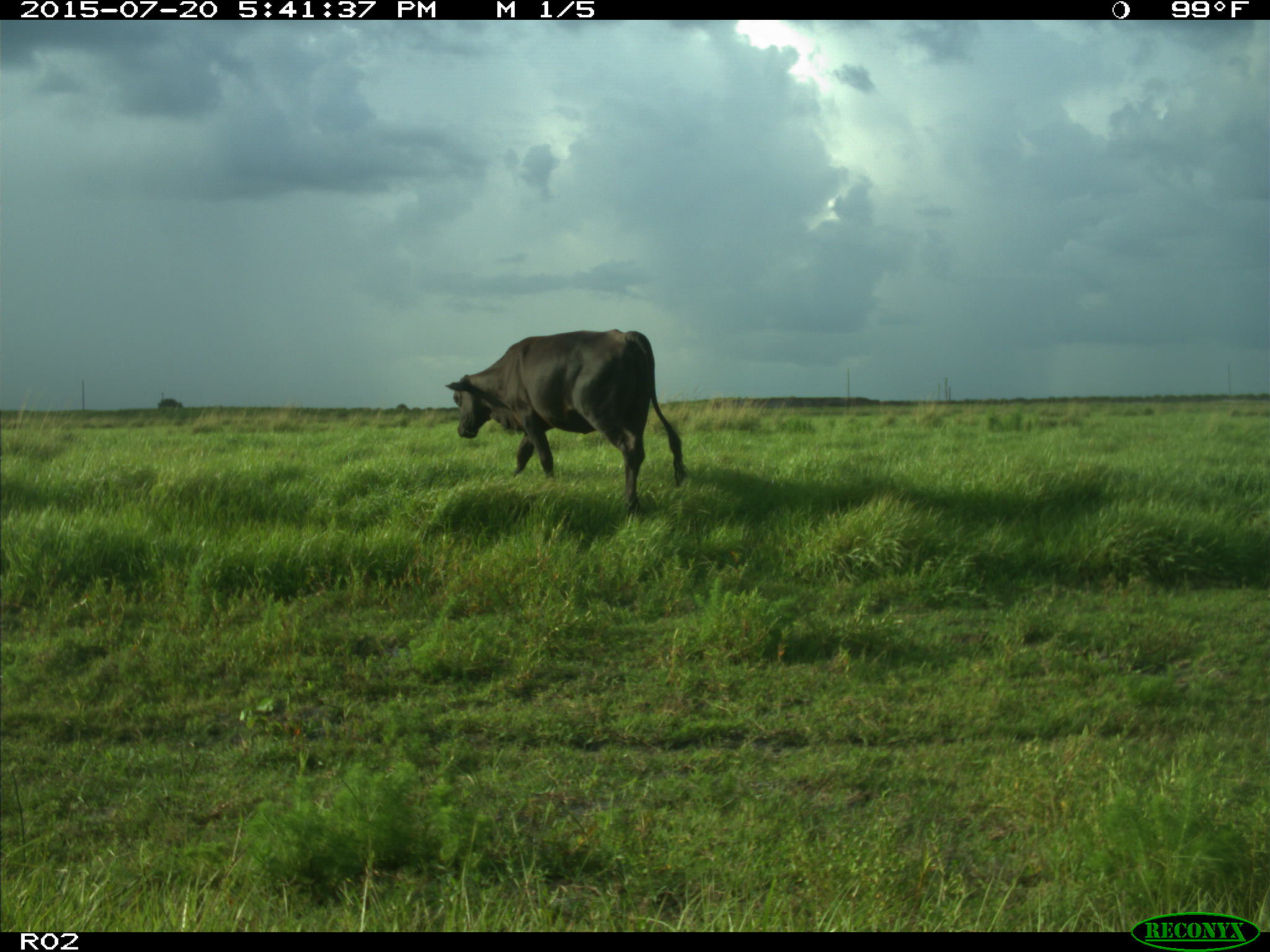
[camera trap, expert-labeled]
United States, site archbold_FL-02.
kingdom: Animalia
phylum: Chordata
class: Mammalia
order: Artiodactyla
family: Bovidae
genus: Bos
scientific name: Bos taurus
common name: domestic cow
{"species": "Bos taurus (domestic cow)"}